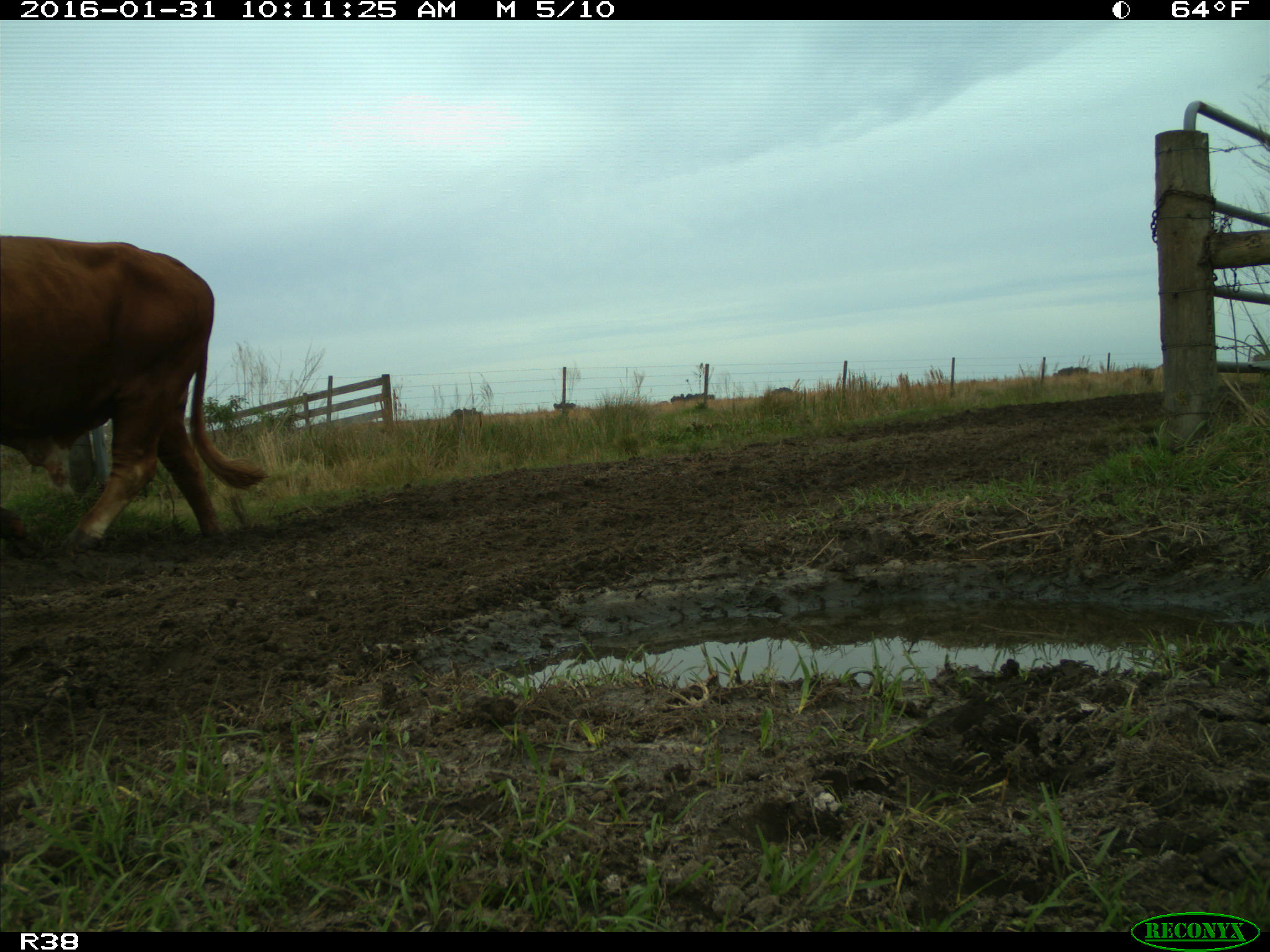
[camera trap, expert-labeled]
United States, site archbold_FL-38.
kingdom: Animalia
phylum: Chordata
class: Mammalia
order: Artiodactyla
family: Bovidae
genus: Bos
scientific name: Bos taurus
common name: domestic cow